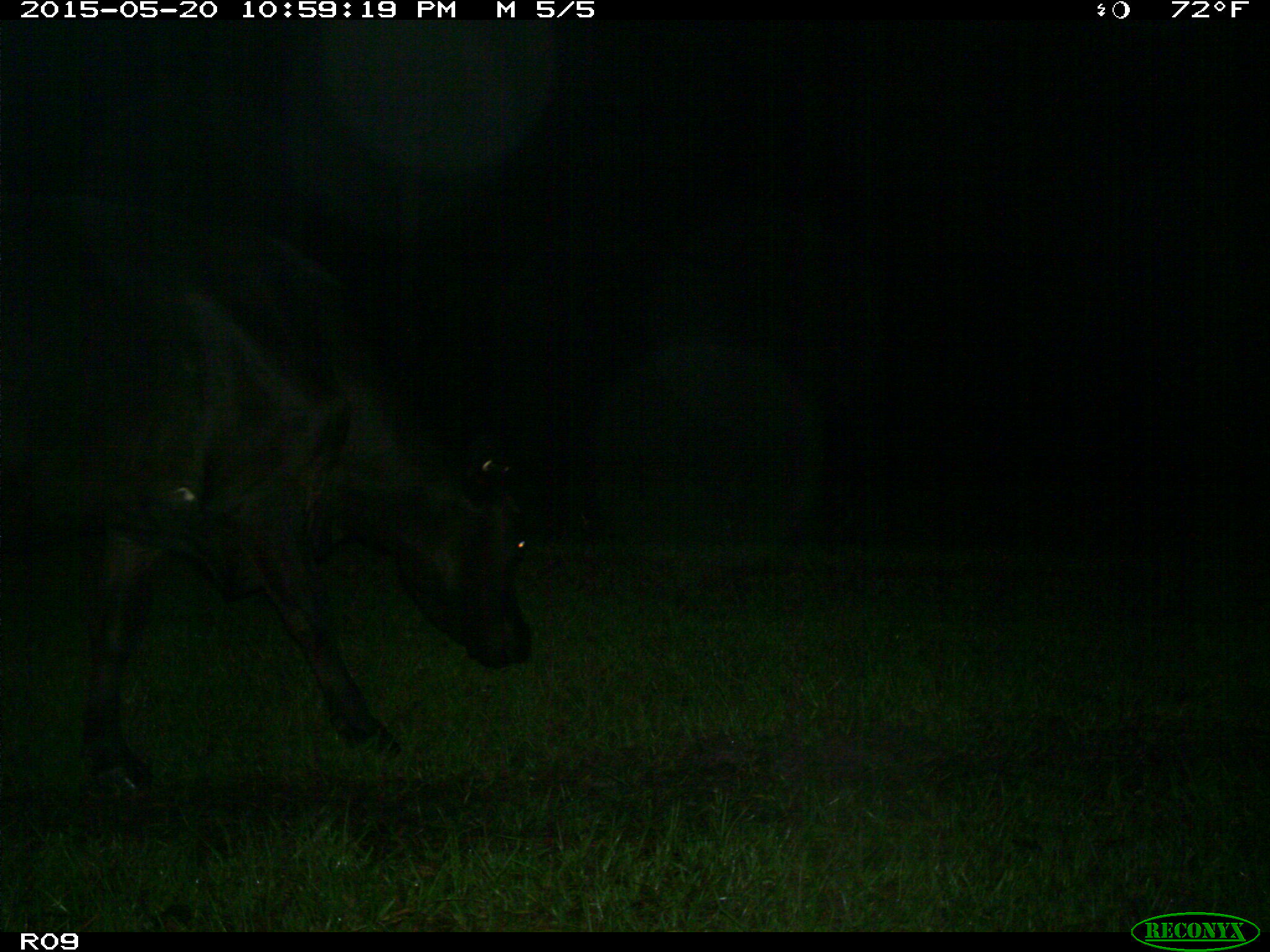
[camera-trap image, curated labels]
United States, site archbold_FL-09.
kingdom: Animalia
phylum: Chordata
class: Mammalia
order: Artiodactyla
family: Bovidae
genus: Bos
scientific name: Bos taurus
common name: domestic cow